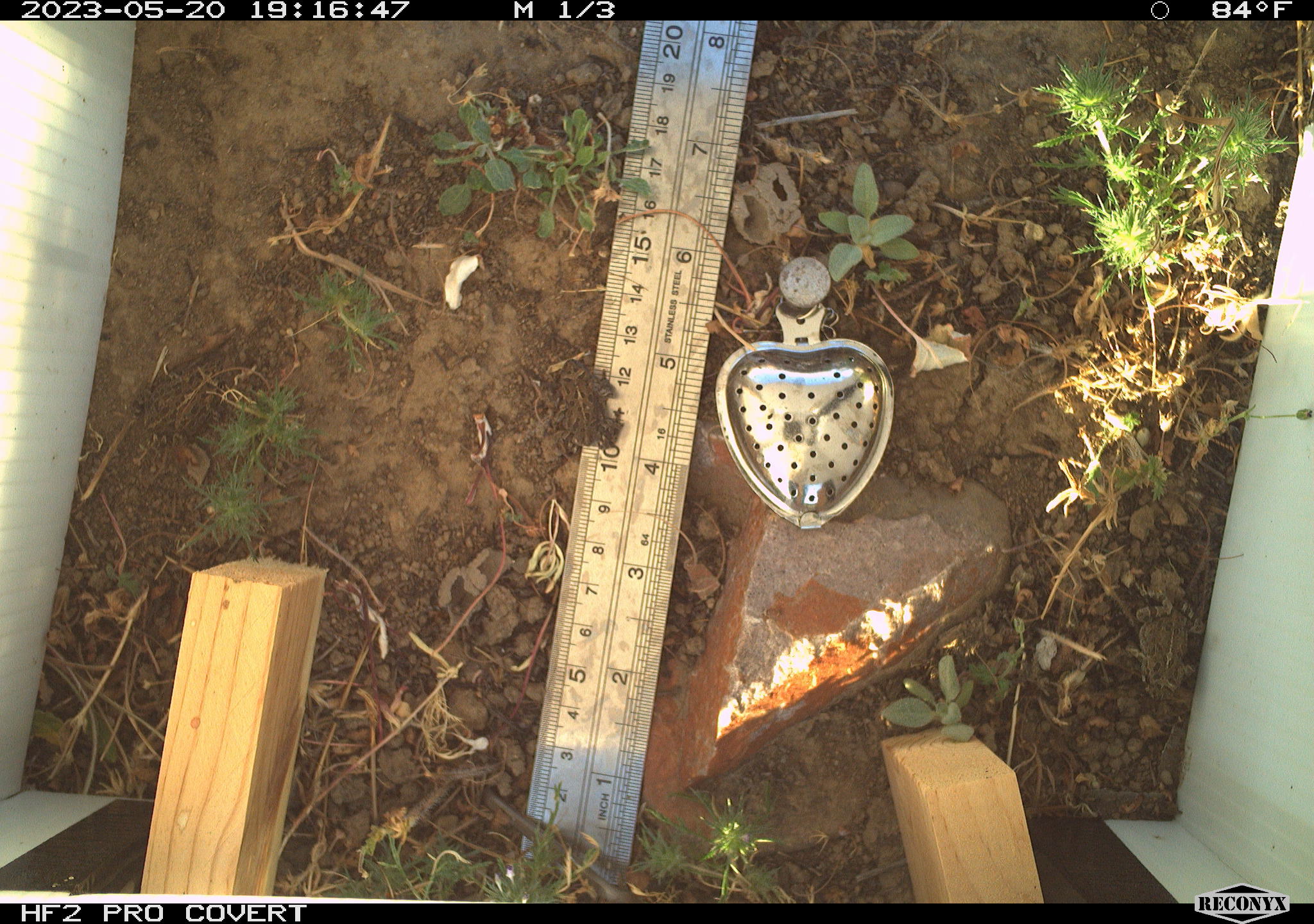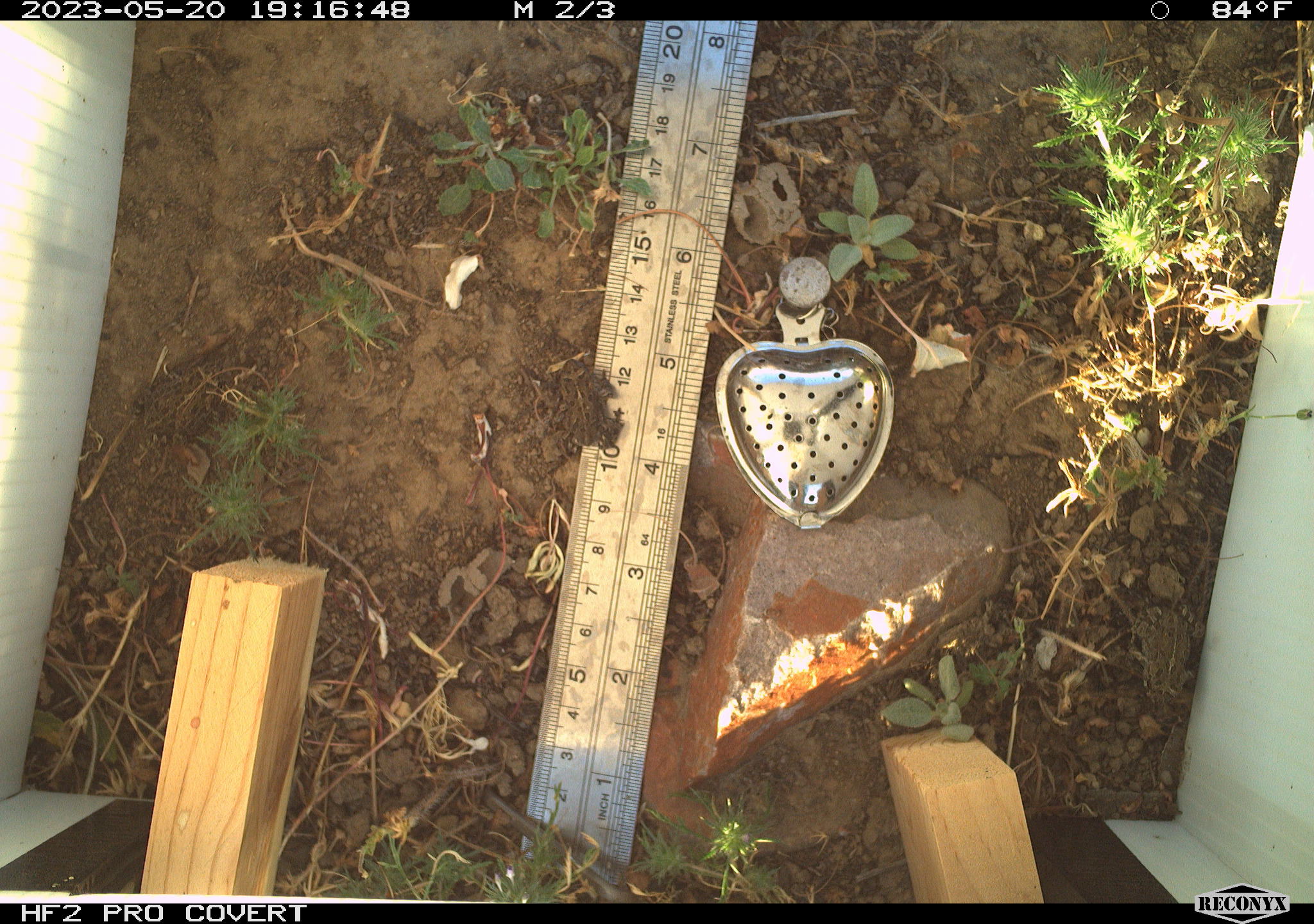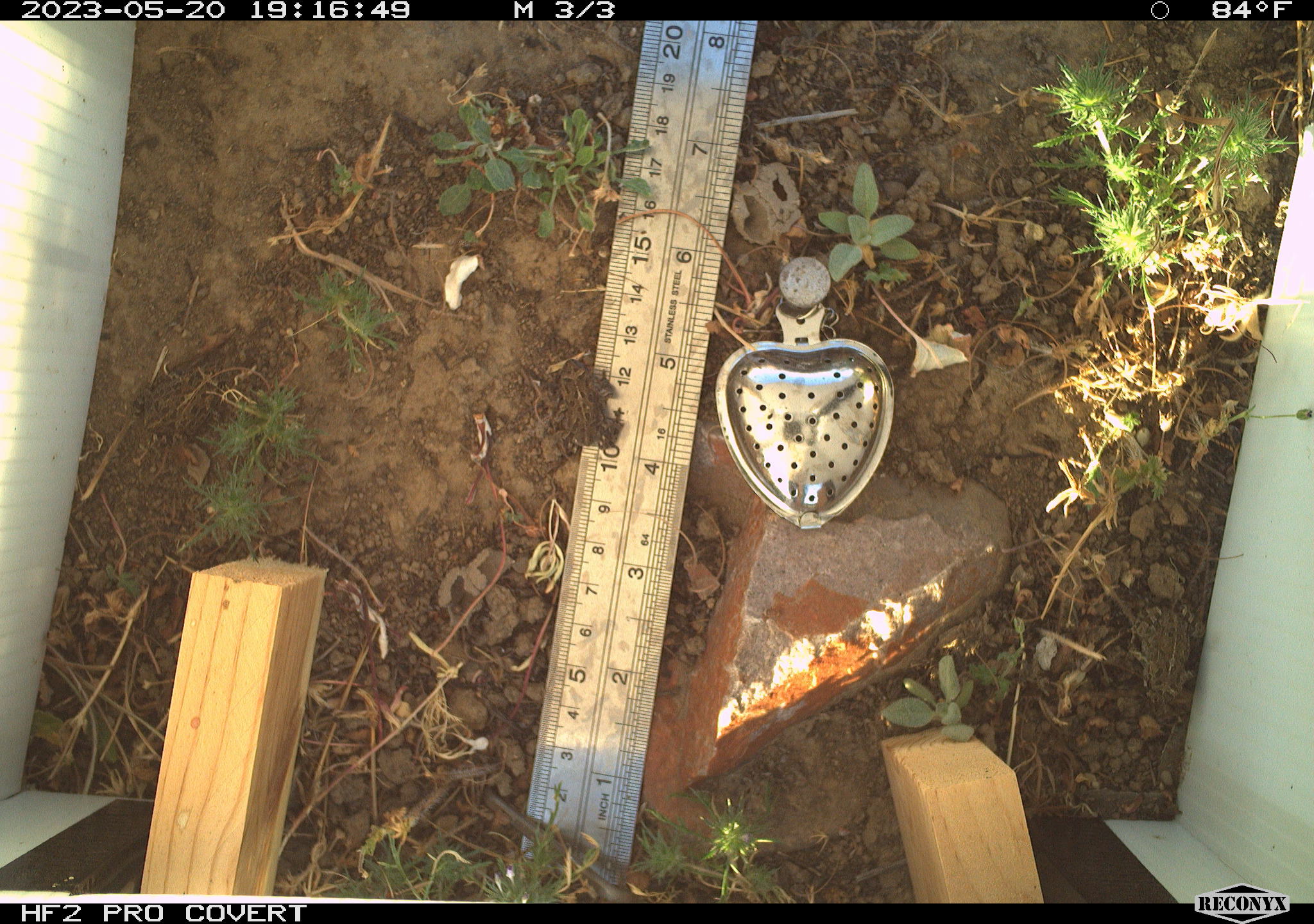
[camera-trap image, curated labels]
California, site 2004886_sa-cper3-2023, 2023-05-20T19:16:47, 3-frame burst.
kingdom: Animalia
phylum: Chordata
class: Amphibia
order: Anura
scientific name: Anura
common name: frogs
Frogs (Anura).